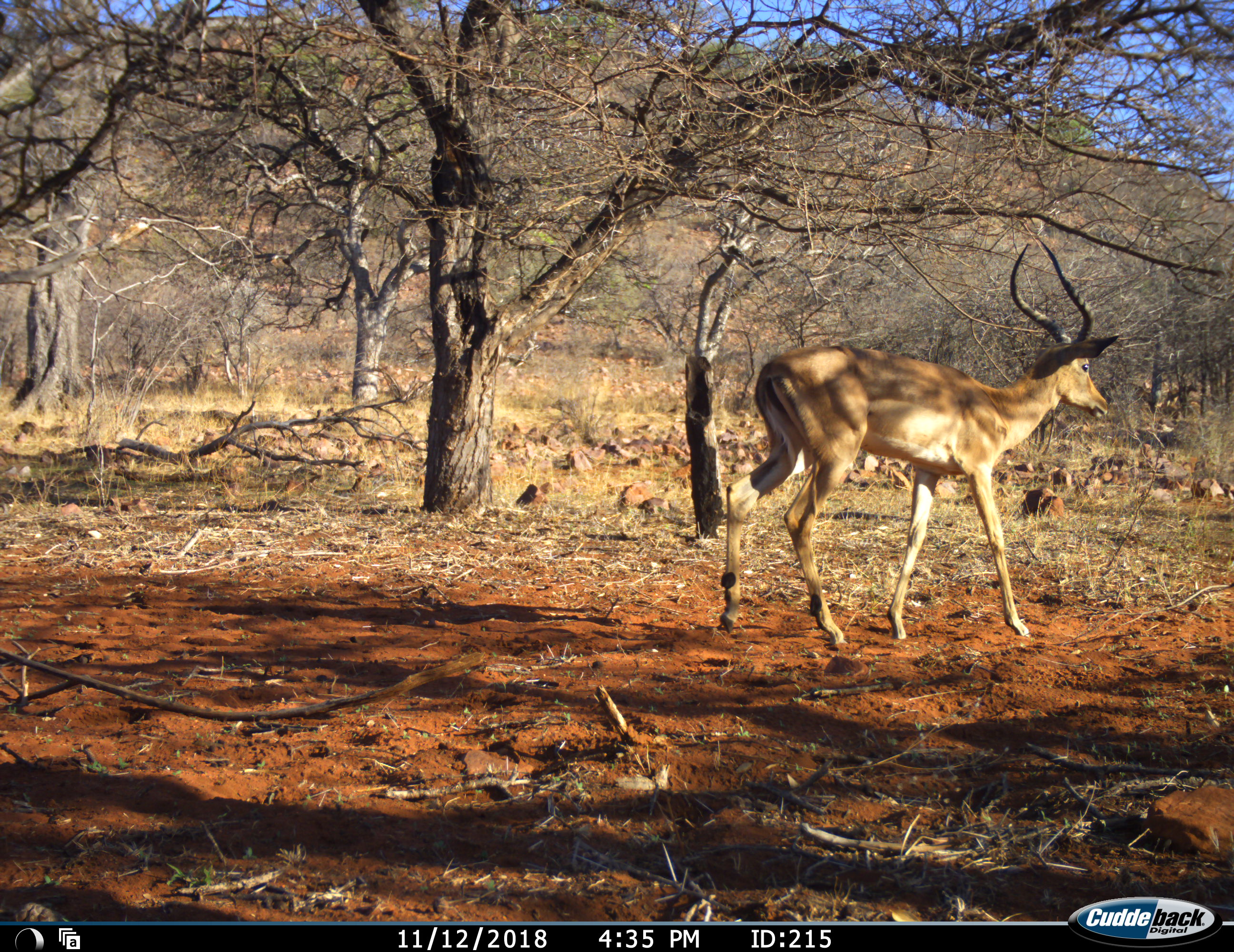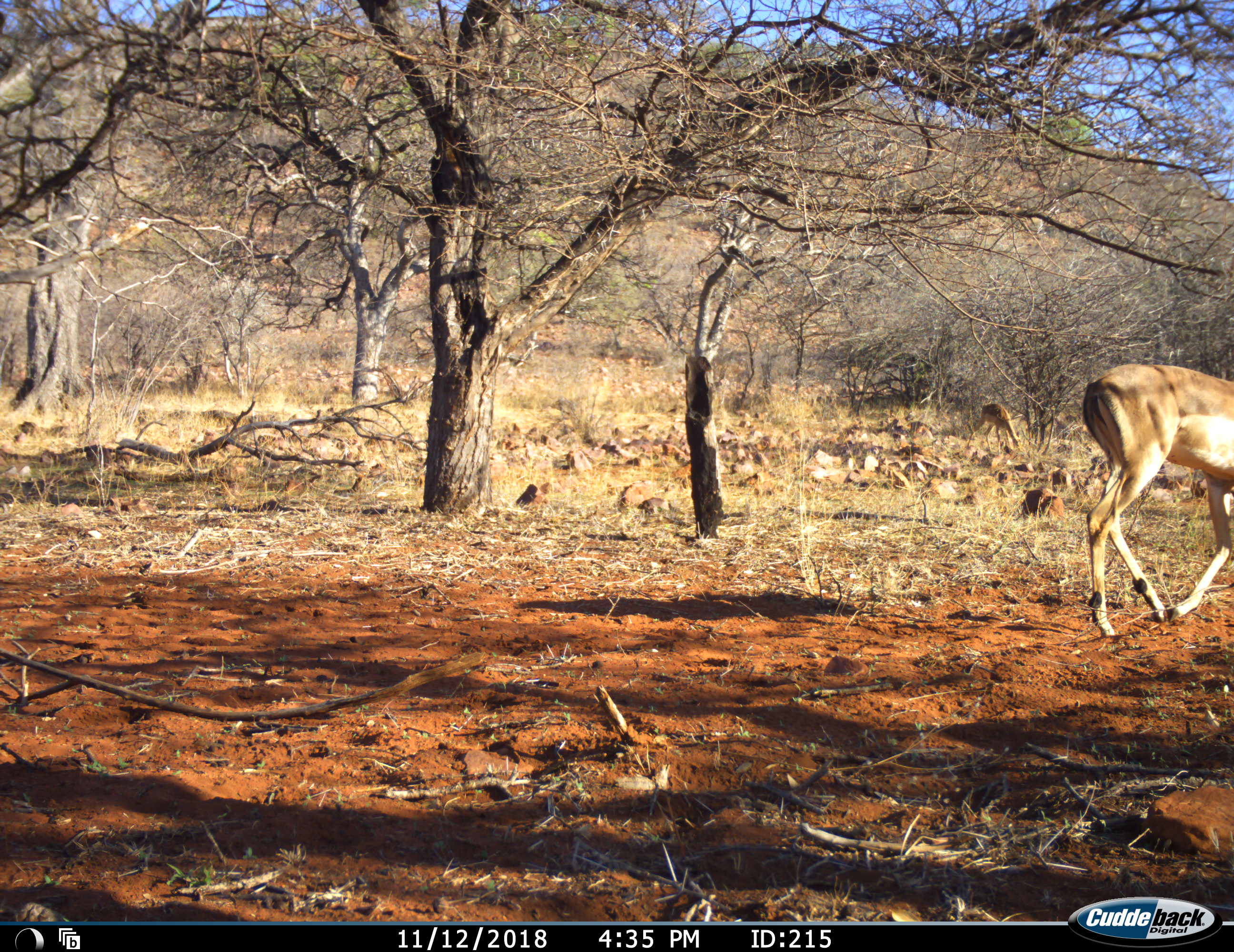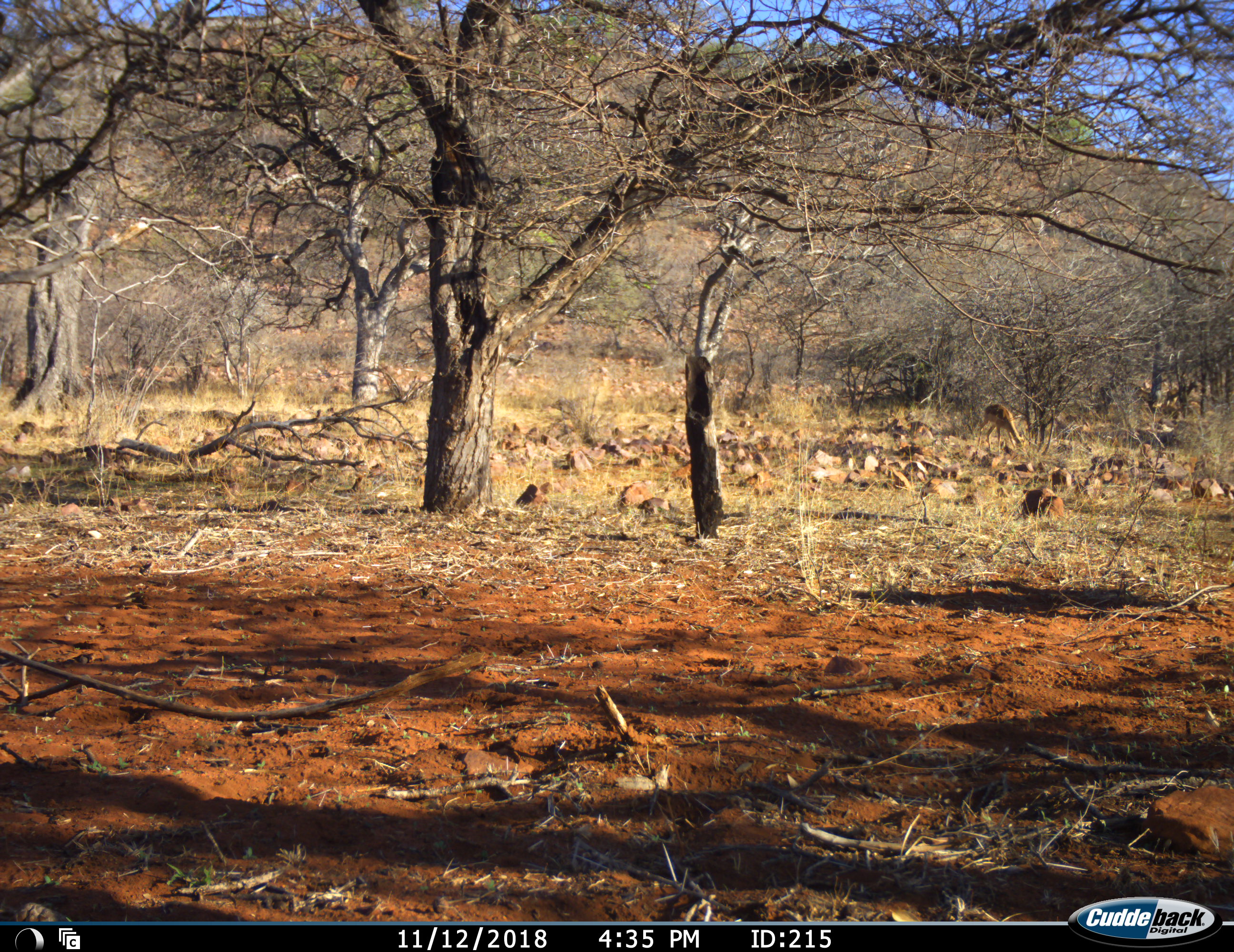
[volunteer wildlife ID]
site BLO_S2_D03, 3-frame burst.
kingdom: Animalia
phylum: Chordata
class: Mammalia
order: Artiodactyla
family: Bovidae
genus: Aepyceros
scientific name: Aepyceros melampus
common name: impala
Impala (Aepyceros melampus), count 2. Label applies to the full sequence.